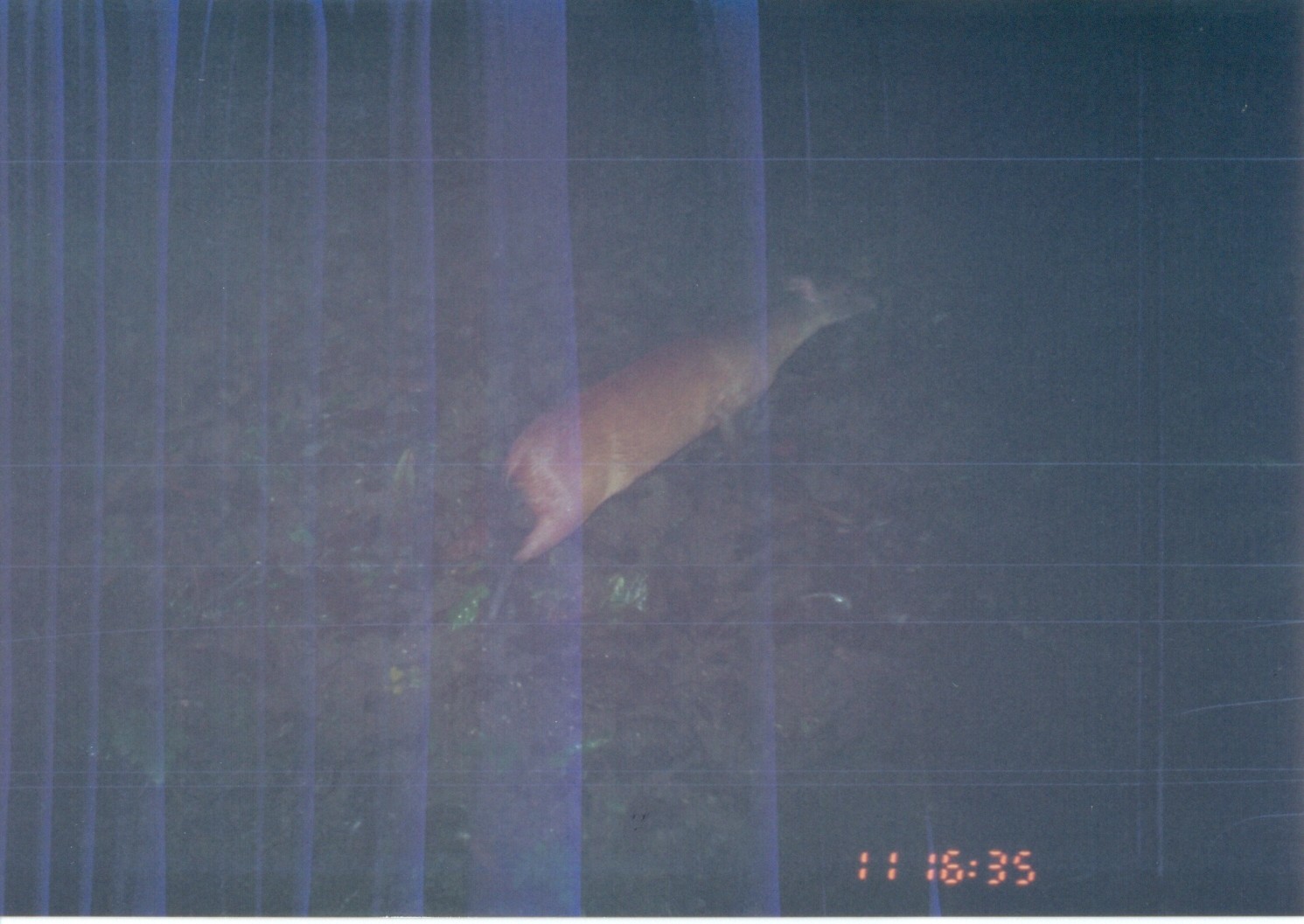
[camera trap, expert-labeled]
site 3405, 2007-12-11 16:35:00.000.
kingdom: Animalia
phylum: Chordata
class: Mammalia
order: Artiodactyla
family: Bovidae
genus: Cephalophus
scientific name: Cephalophus harveyi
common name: harvey's duiker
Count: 1.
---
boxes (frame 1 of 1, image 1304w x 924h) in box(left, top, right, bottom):
cephalophus harveyi: box(427, 260, 884, 628)